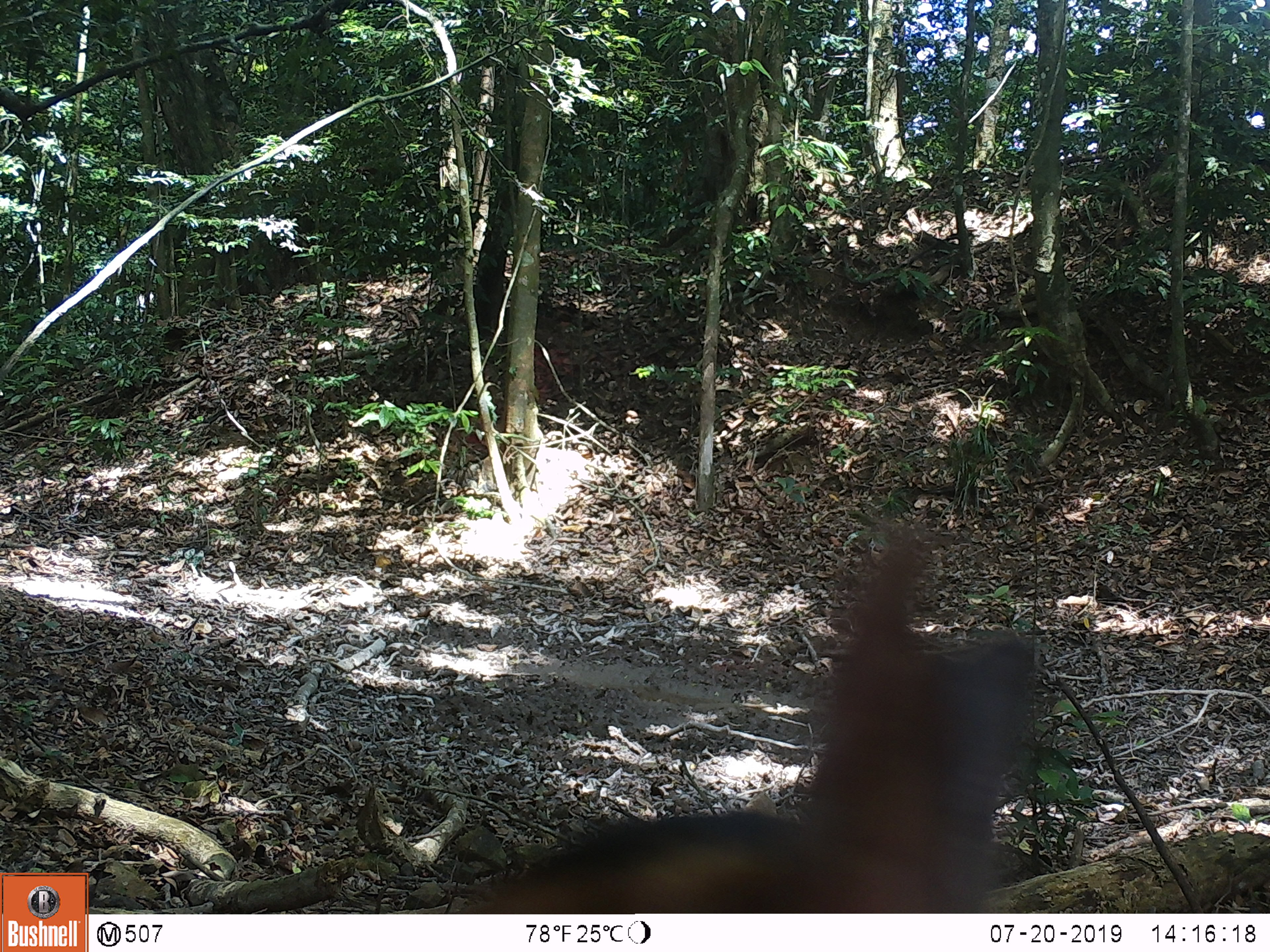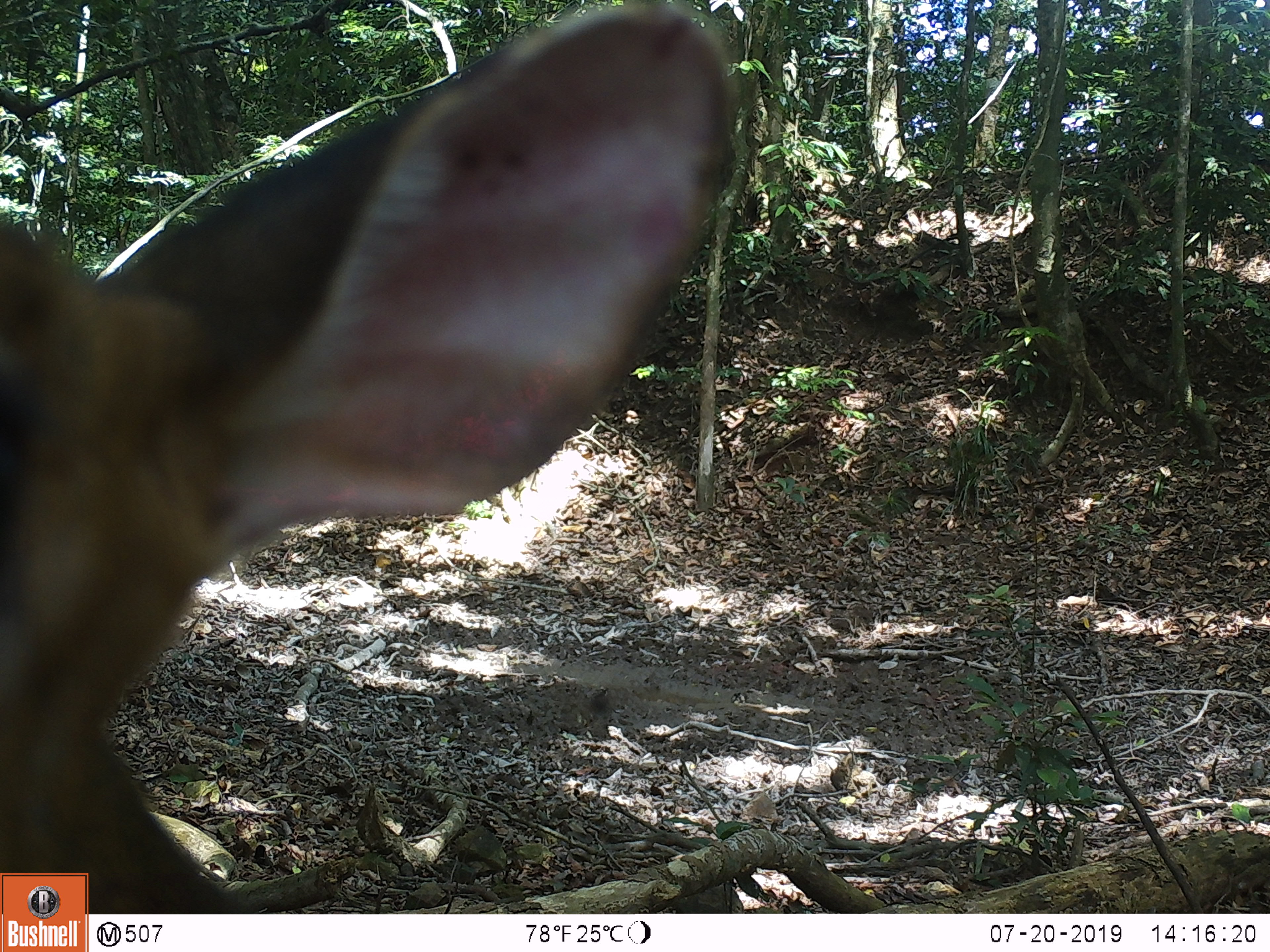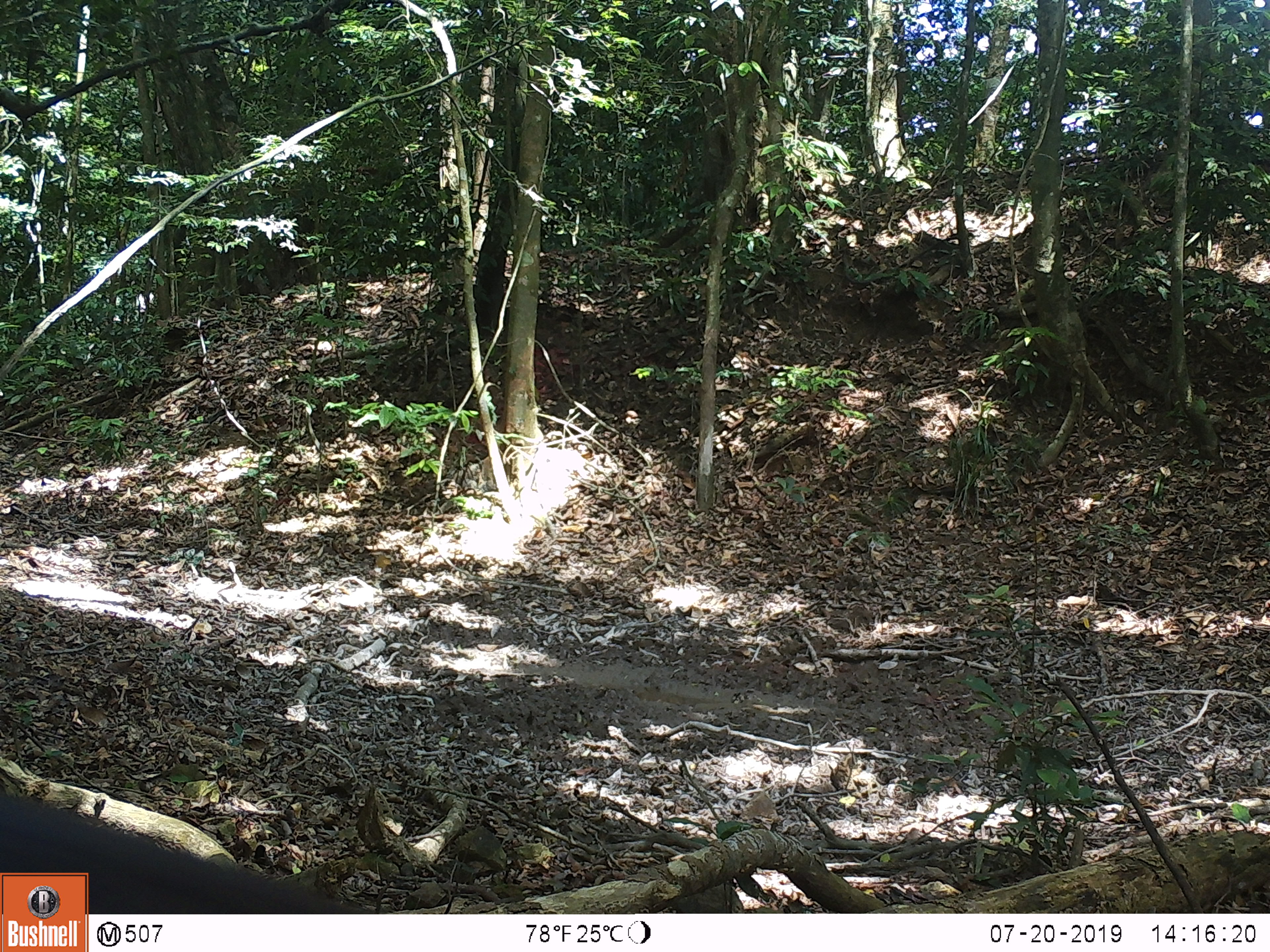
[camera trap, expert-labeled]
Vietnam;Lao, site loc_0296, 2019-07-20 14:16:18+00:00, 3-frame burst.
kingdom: Animalia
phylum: Chordata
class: Mammalia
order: Artiodactyla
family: Cervidae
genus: Muntiacus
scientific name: Muntiacus vuquangensis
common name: large-antlered muntjac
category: large antlered muntjac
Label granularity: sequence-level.